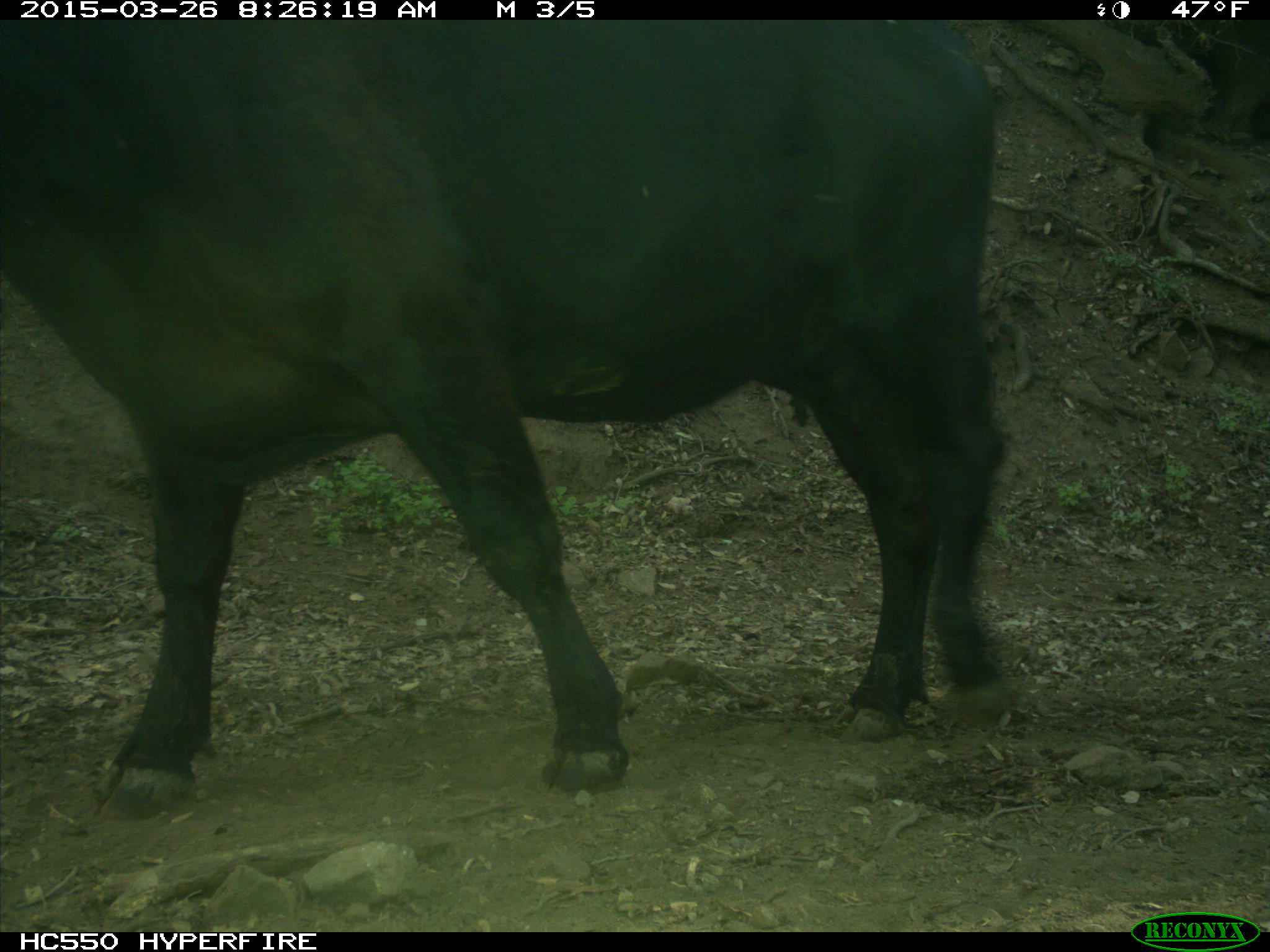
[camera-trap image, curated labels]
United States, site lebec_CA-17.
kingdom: Animalia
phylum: Chordata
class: Mammalia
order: Artiodactyla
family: Bovidae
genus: Bos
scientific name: Bos taurus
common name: domestic cow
Bos taurus (domestic cow).